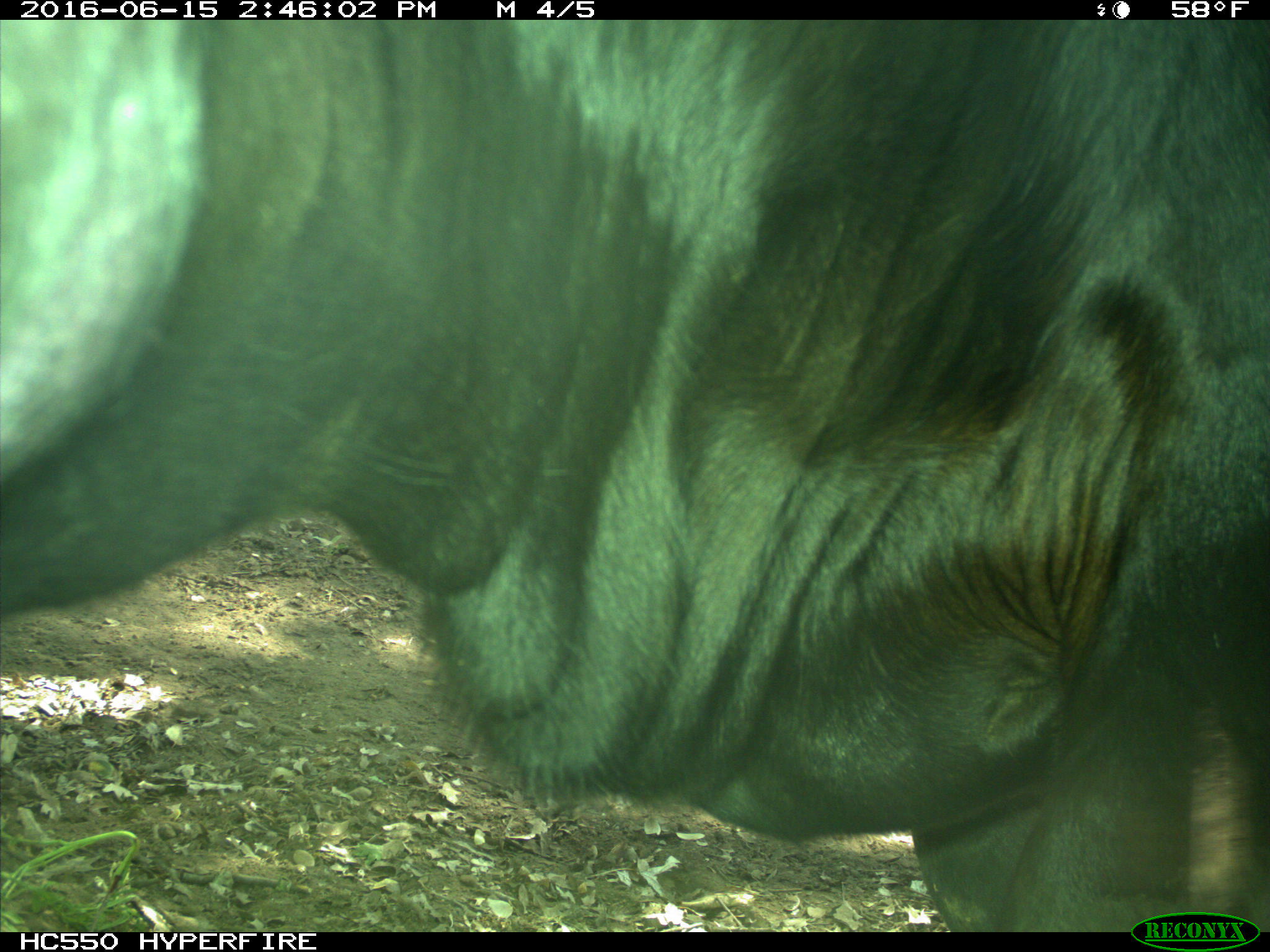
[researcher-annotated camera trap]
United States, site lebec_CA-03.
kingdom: Animalia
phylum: Chordata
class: Mammalia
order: Artiodactyla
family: Bovidae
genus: Bos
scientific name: Bos taurus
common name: domestic cow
Bos taurus (domestic cow).